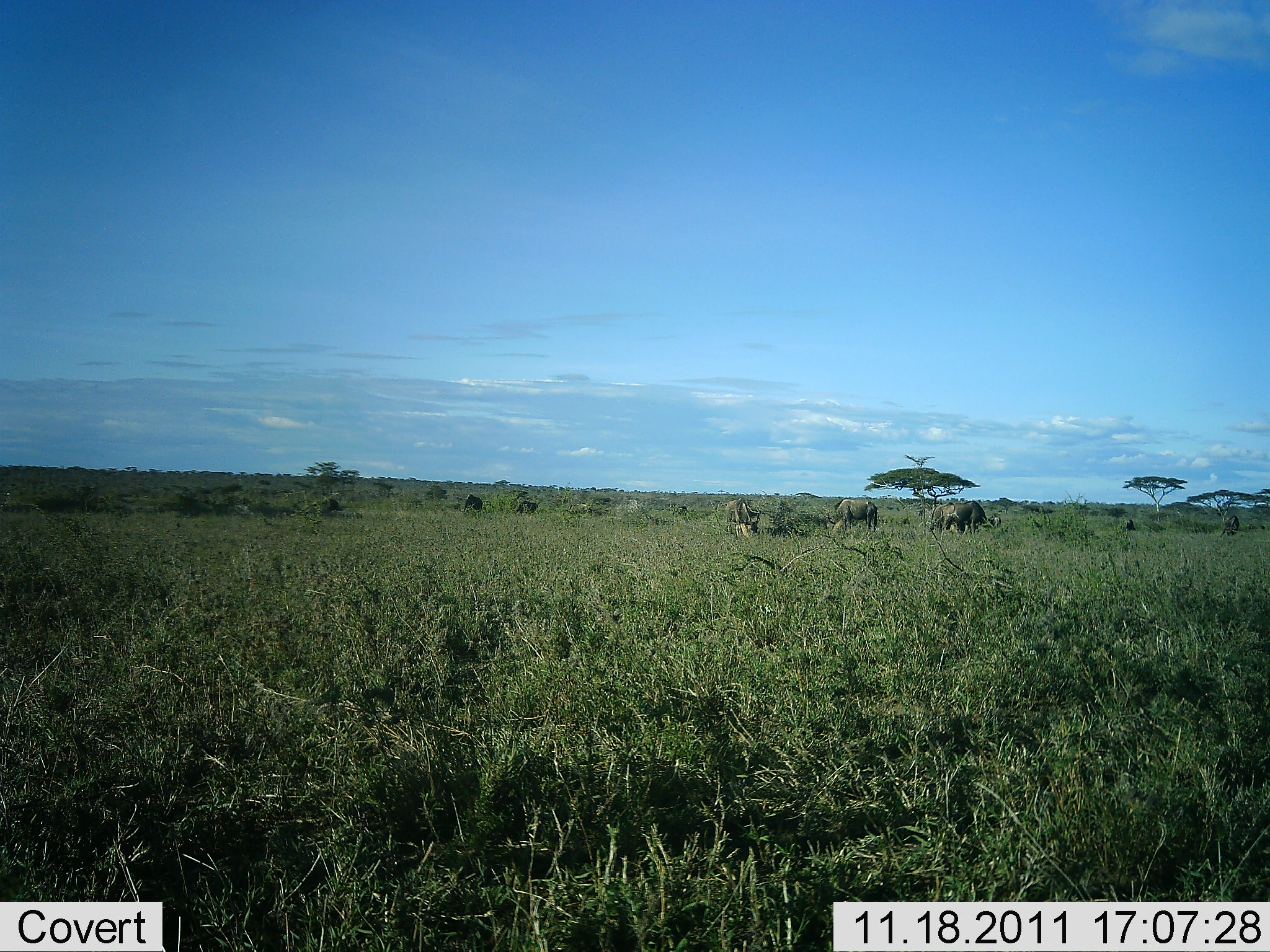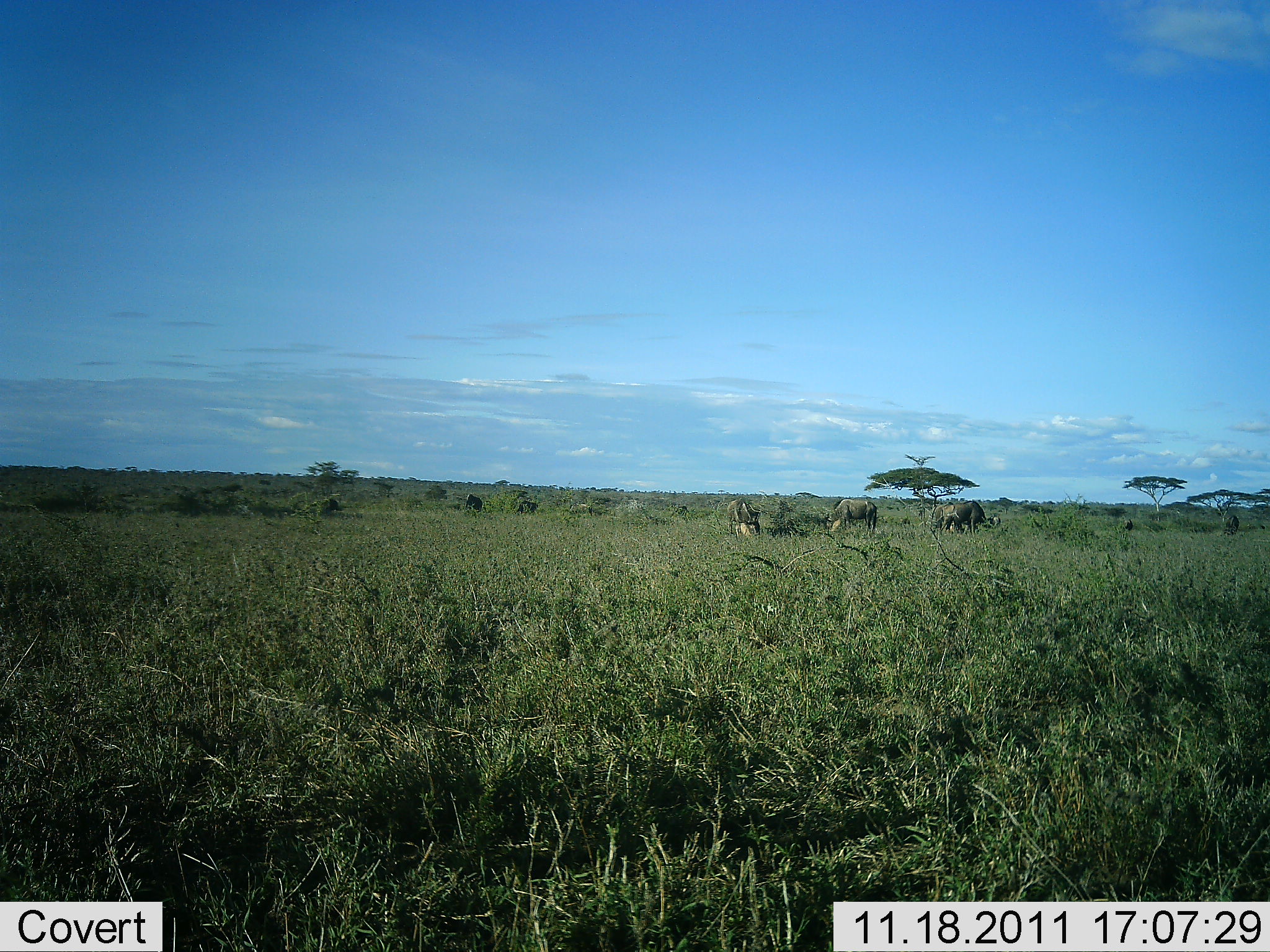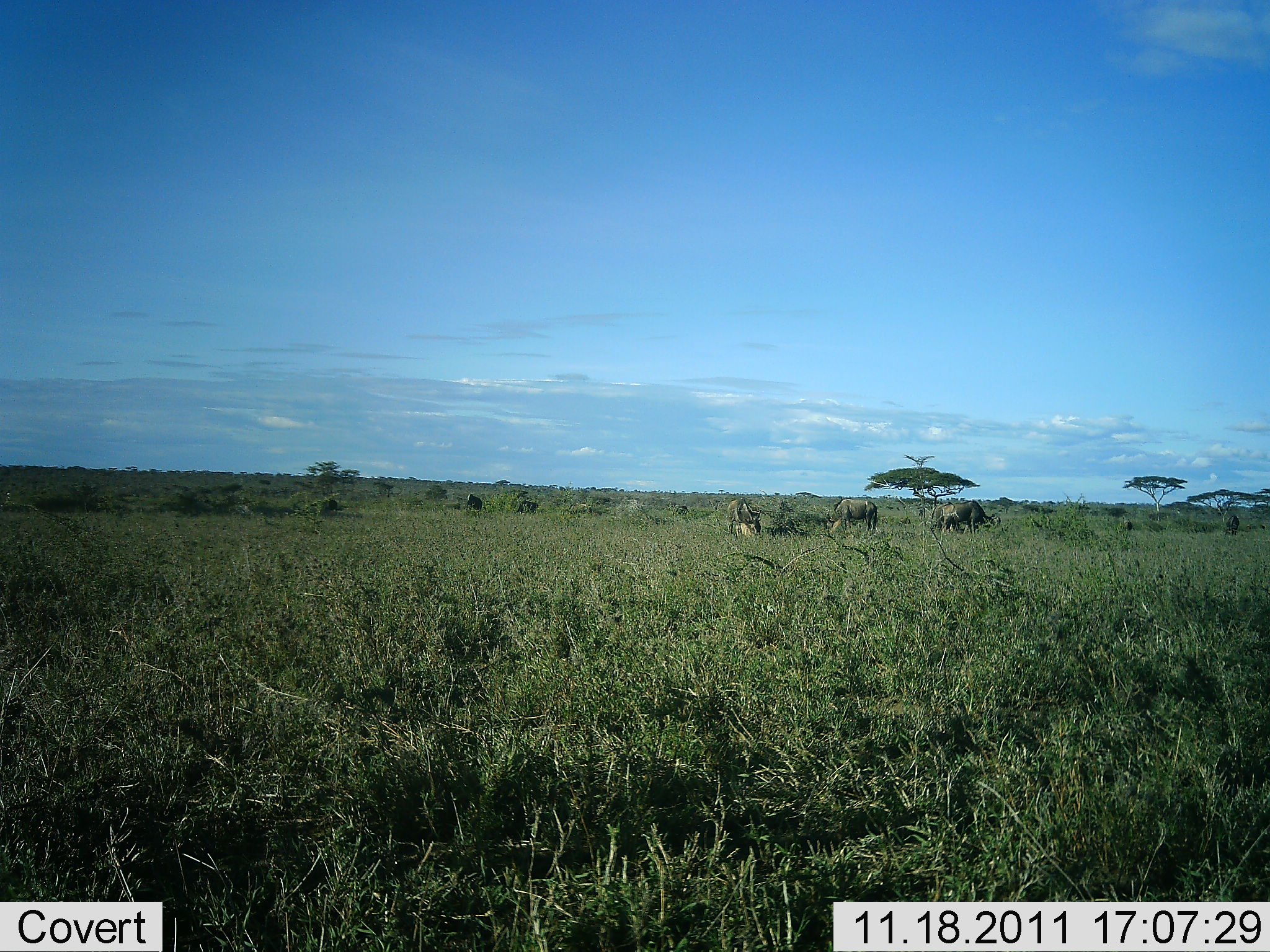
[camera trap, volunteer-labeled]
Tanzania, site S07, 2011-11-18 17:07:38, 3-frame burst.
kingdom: Animalia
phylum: Chordata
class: Mammalia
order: Artiodactyla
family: Bovidae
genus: Connochaetes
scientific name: Connochaetes taurinus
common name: blue wildebeest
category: wildebeest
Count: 4.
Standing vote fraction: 33%.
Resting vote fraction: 0%.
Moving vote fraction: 8%.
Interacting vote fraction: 0%.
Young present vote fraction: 0%.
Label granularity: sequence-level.